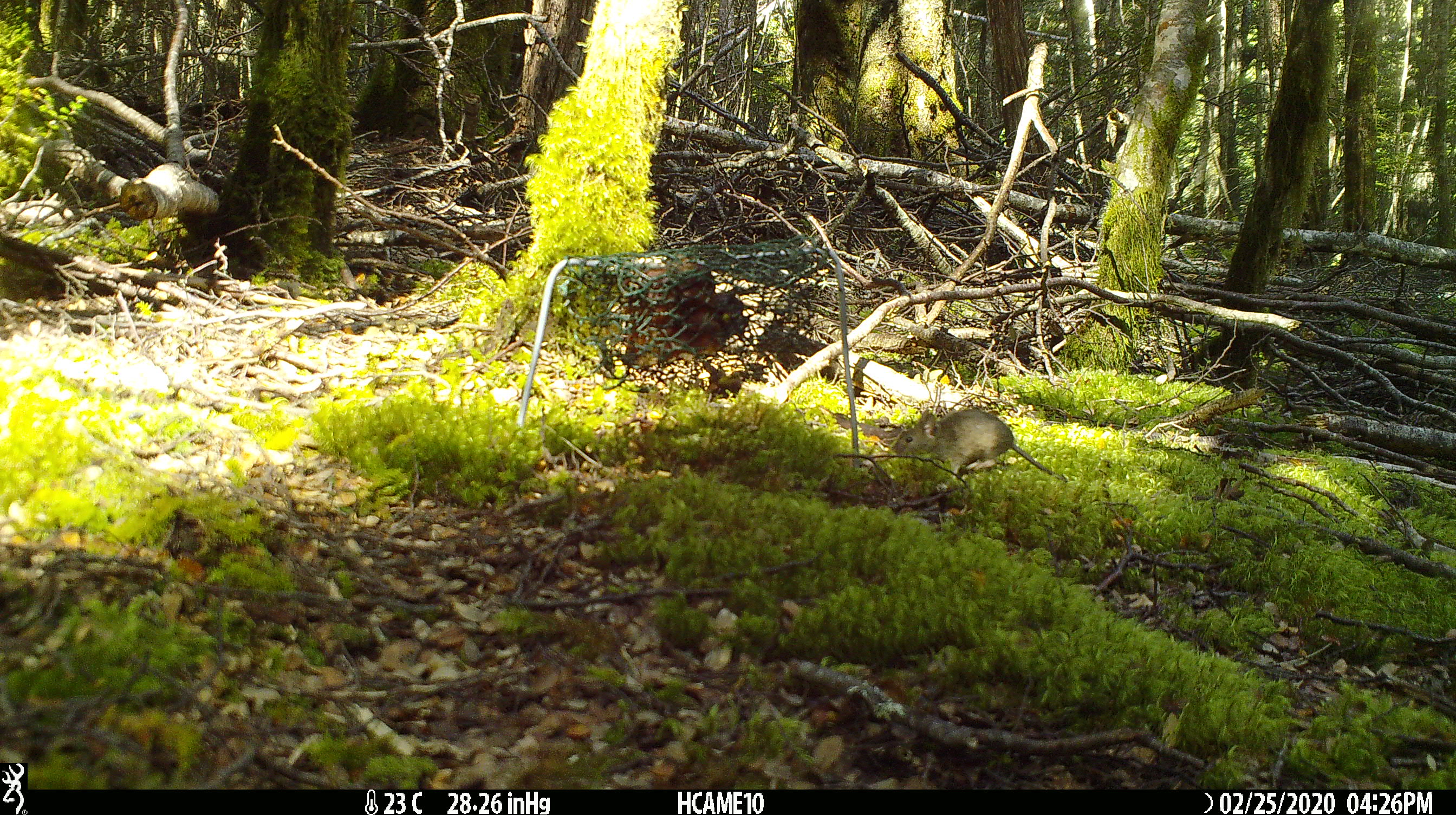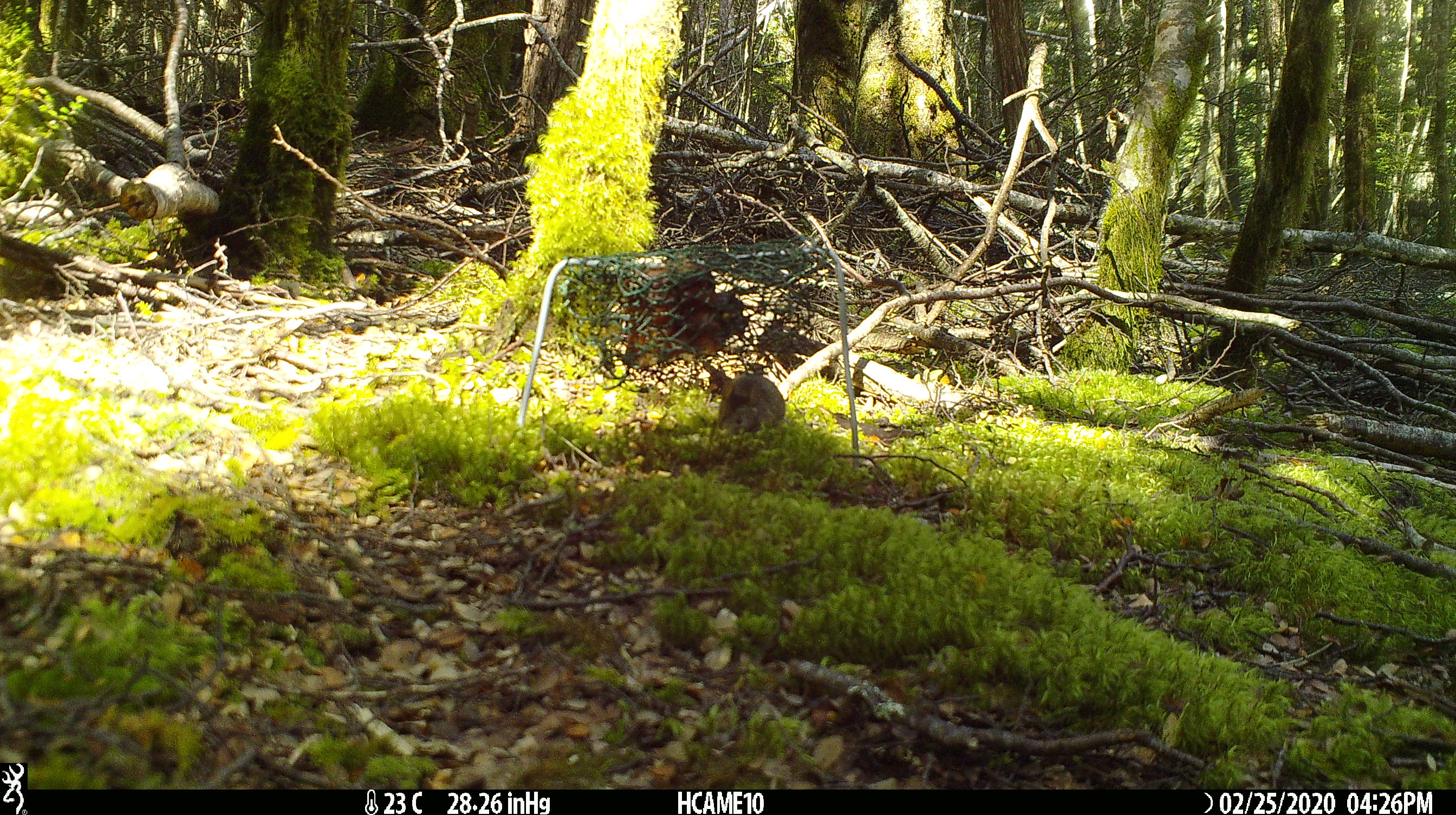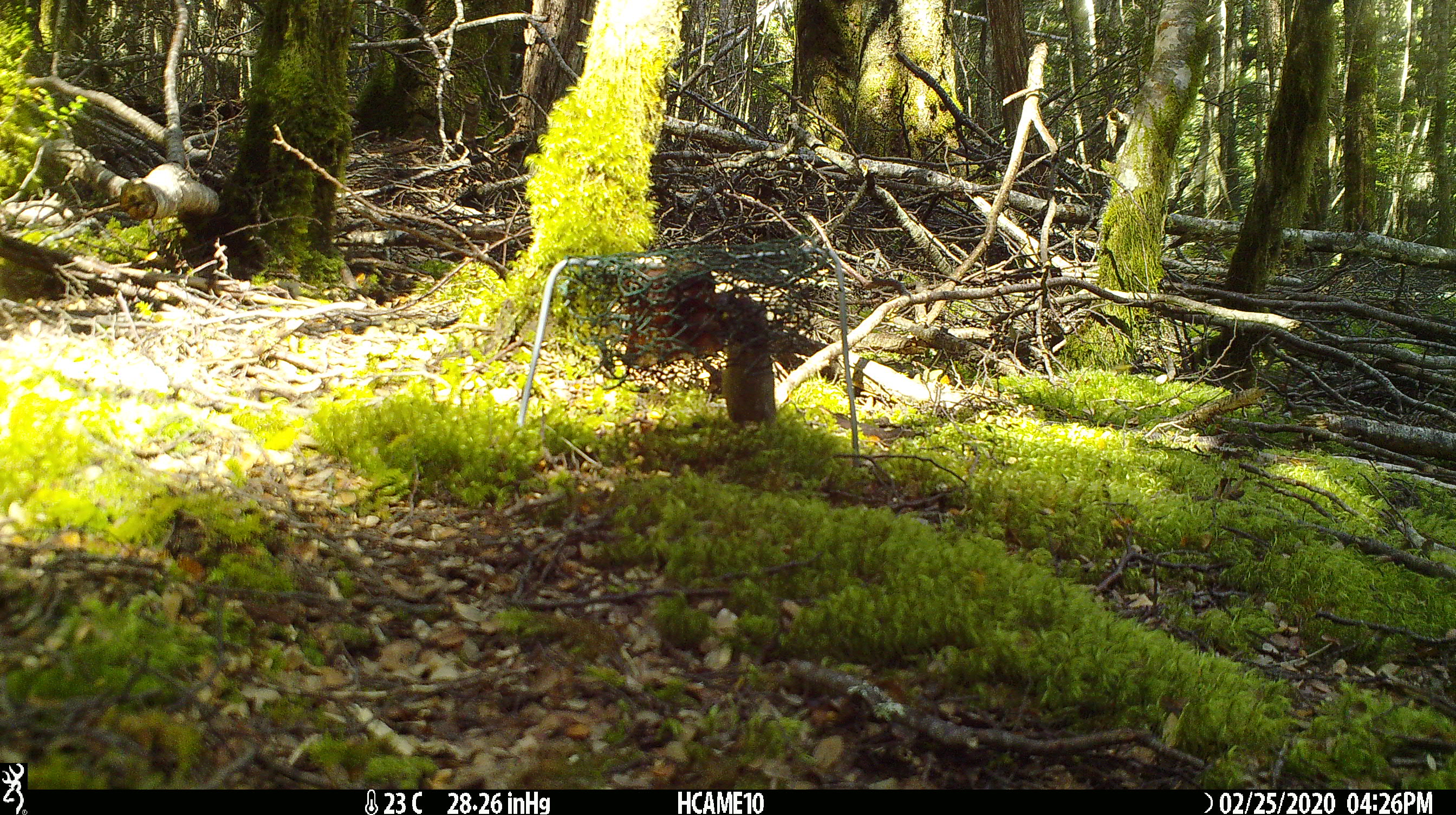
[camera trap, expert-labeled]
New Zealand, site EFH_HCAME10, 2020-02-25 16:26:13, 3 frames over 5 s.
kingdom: Animalia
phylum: Chordata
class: Mammalia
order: Rodentia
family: Muridae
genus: Mus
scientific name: Mus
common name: mouse